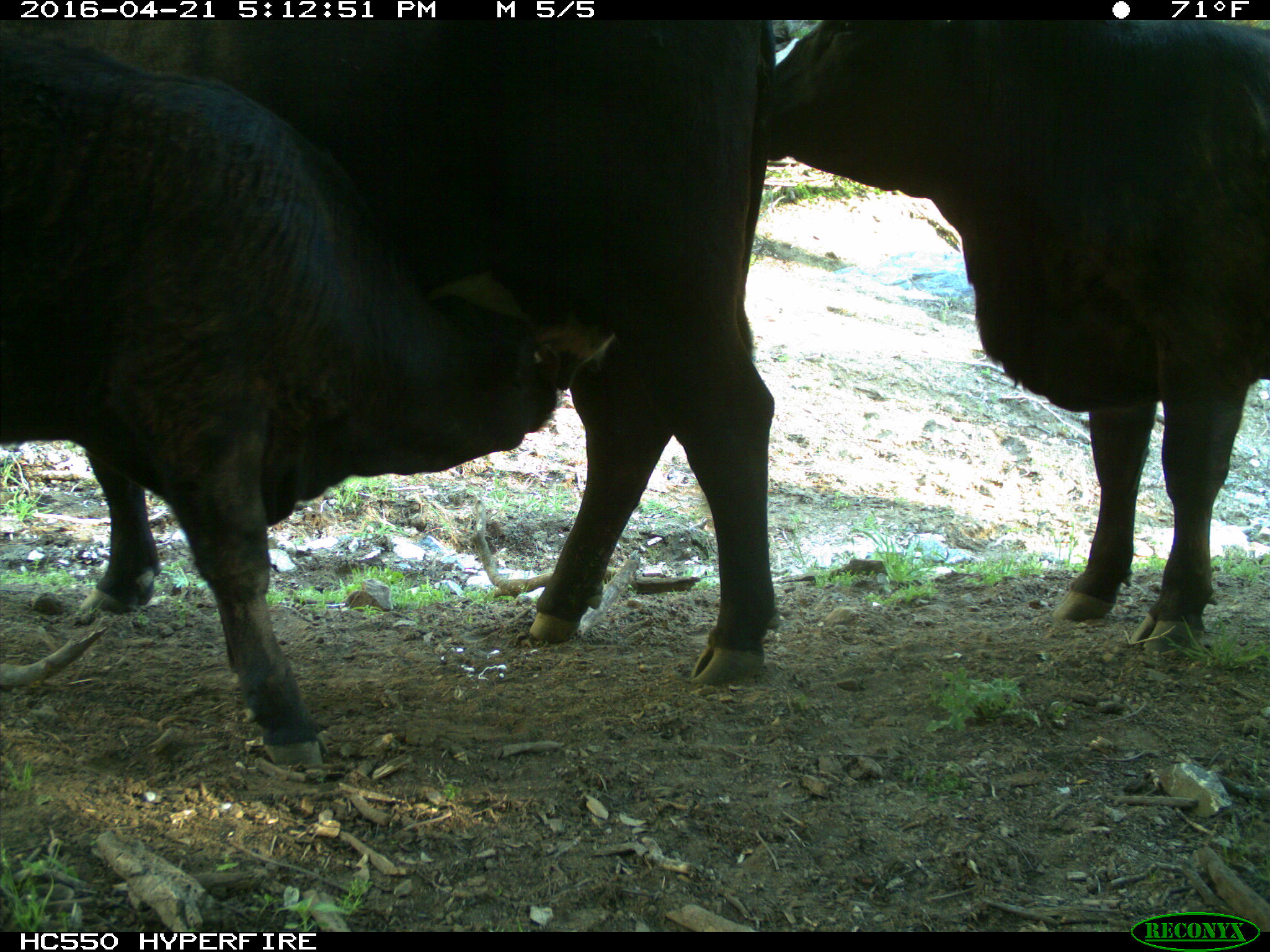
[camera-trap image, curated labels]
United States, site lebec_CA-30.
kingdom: Animalia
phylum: Chordata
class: Mammalia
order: Artiodactyla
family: Bovidae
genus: Bos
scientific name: Bos taurus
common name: domestic cow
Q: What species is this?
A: Bos taurus (domestic cow).